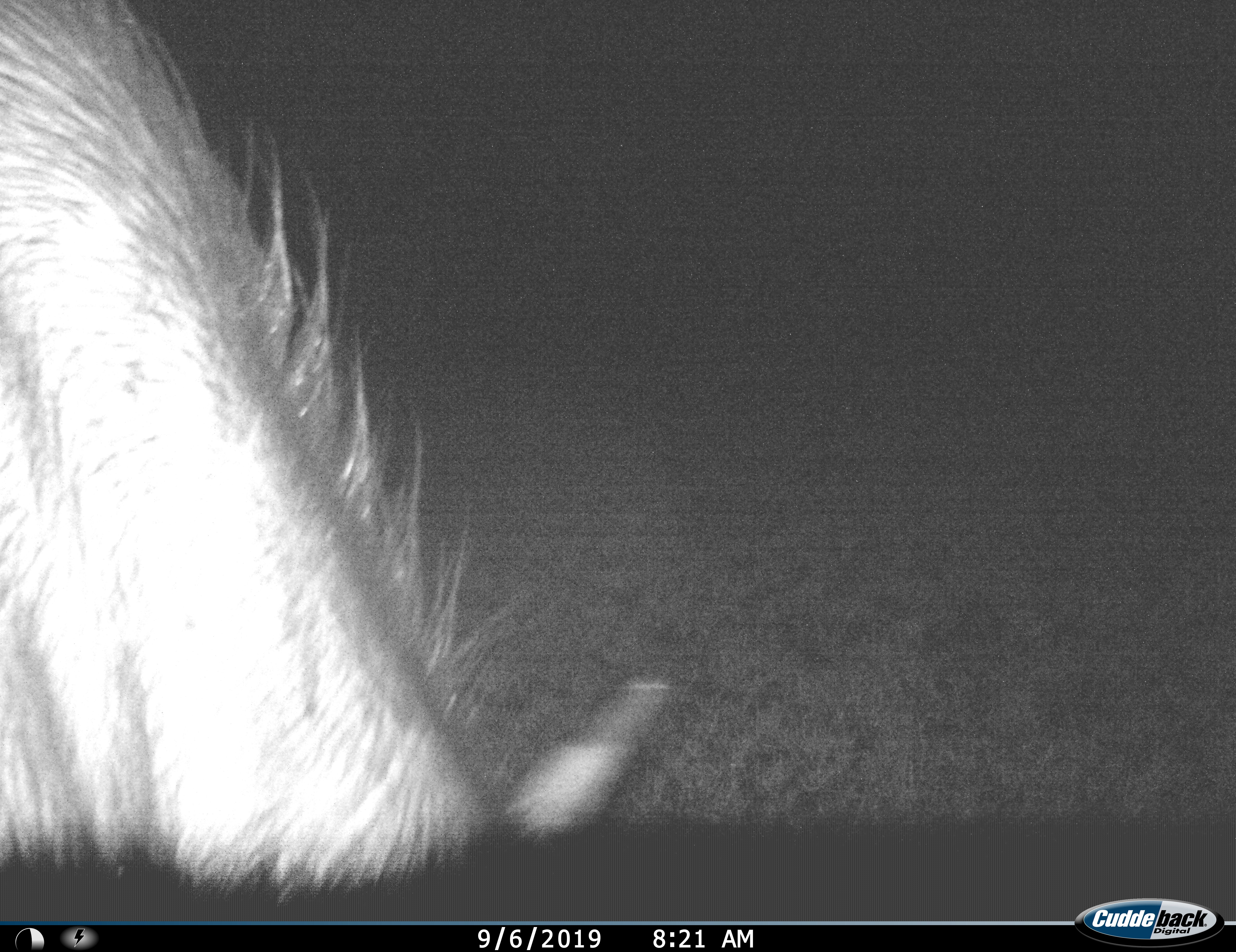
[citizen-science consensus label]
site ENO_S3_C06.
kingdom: Animalia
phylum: Chordata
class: Mammalia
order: Artiodactyla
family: Bovidae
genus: Connochaetes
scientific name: Connochaetes taurinus taurinus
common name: blue wildebeest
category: wildebeestblue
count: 1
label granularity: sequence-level